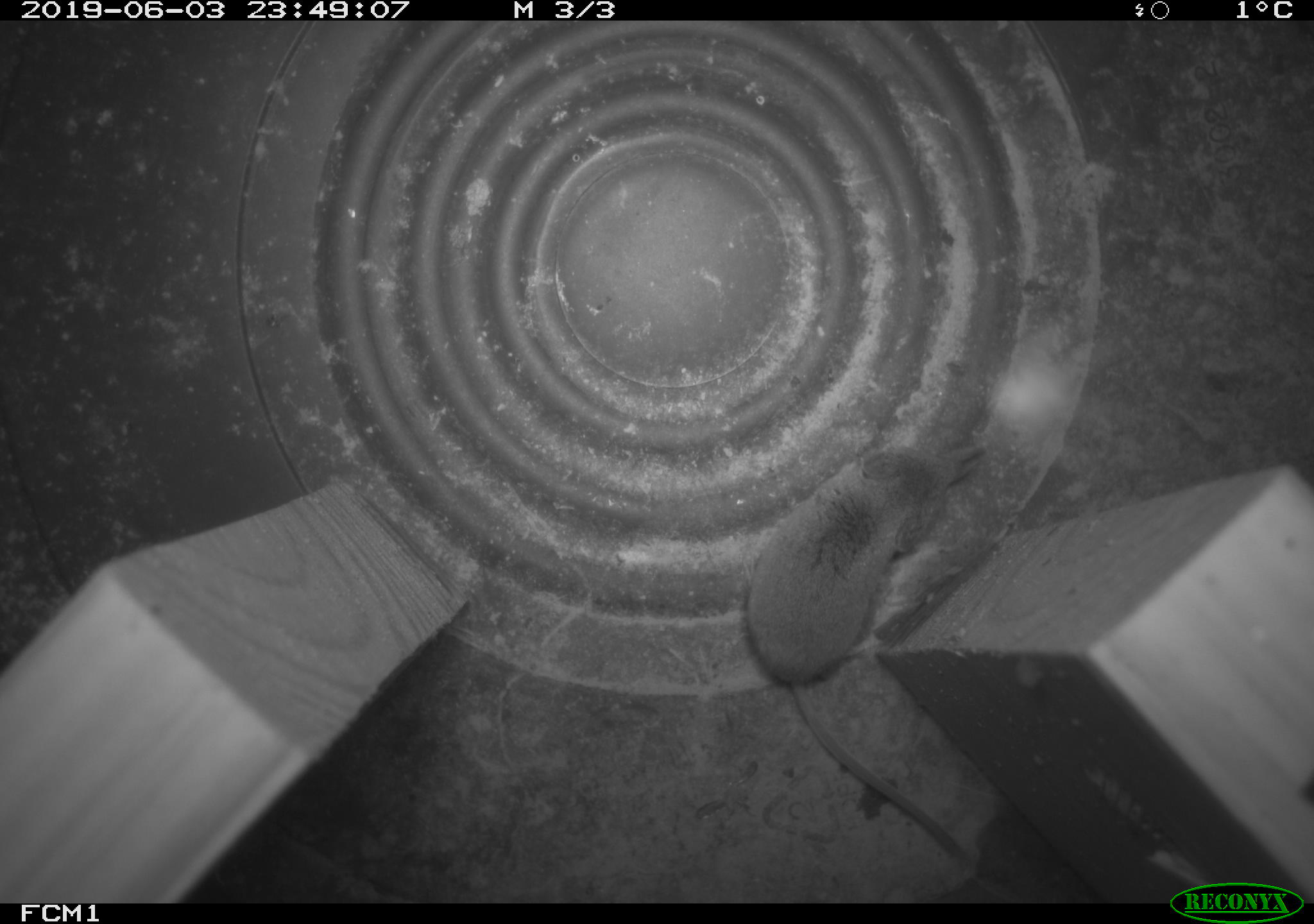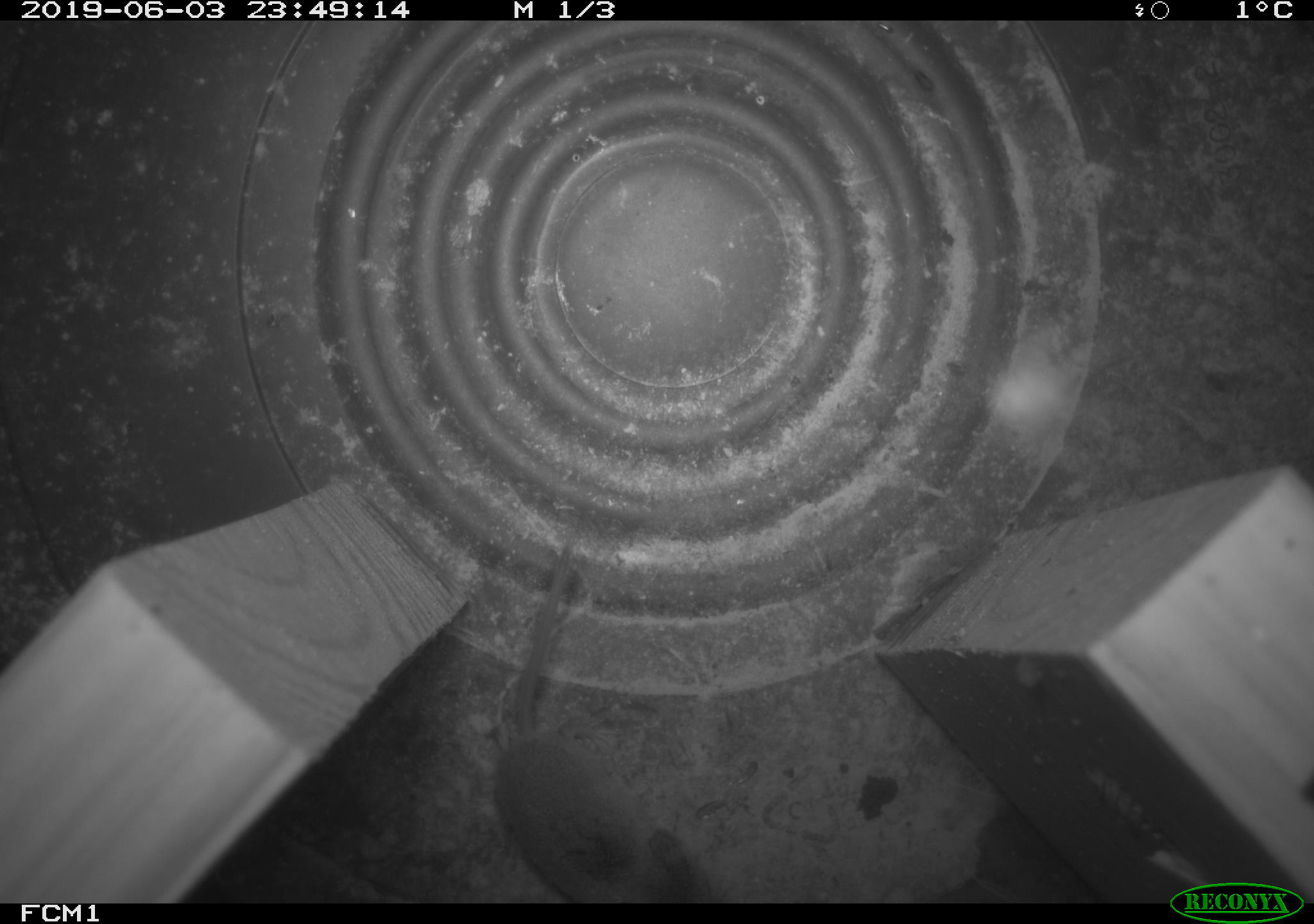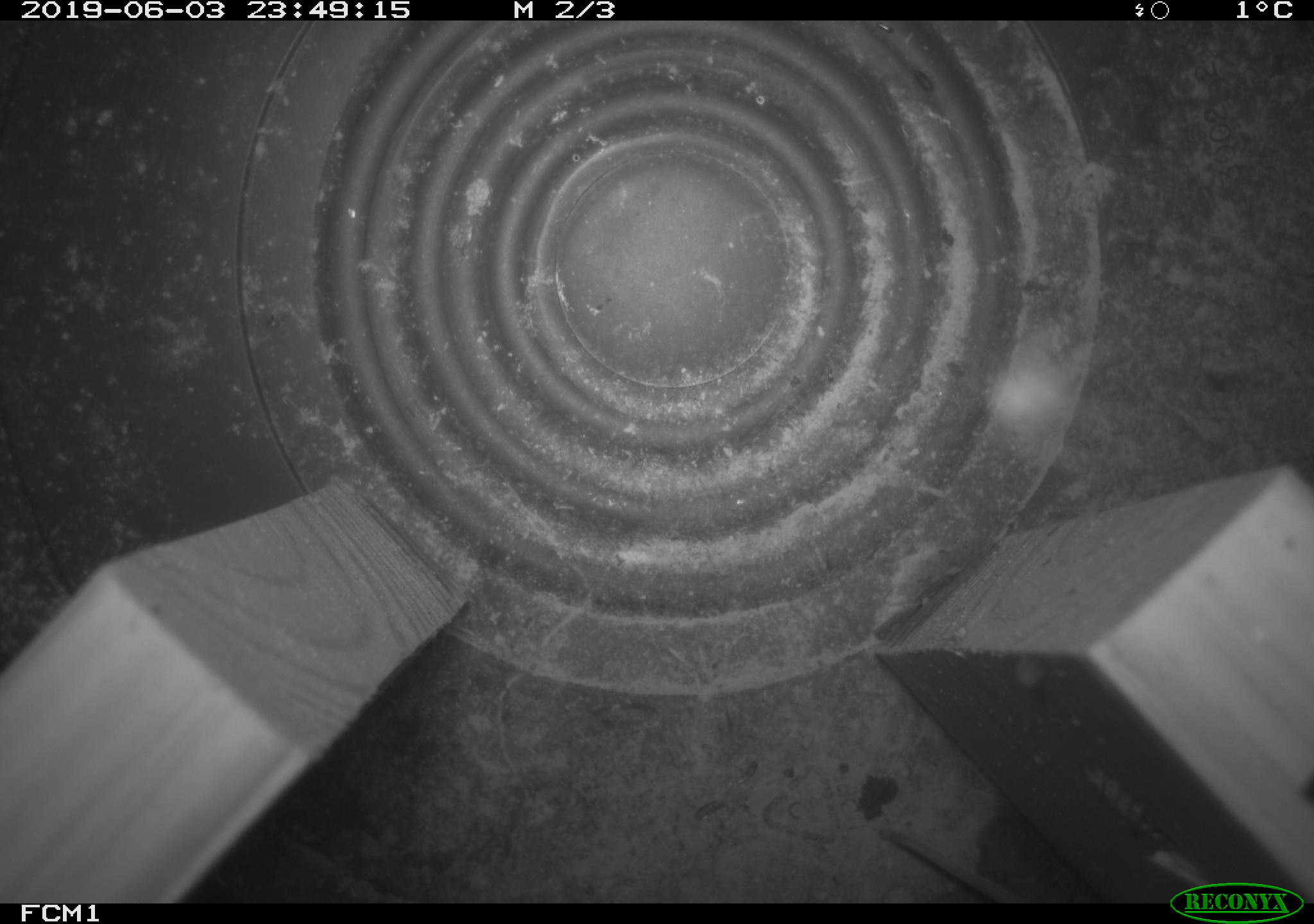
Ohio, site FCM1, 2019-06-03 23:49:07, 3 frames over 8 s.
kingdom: Animalia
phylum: Chordata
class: Mammalia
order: Eulipotyphla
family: Soricidae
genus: Sorex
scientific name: Sorex cinereus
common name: masked shrew